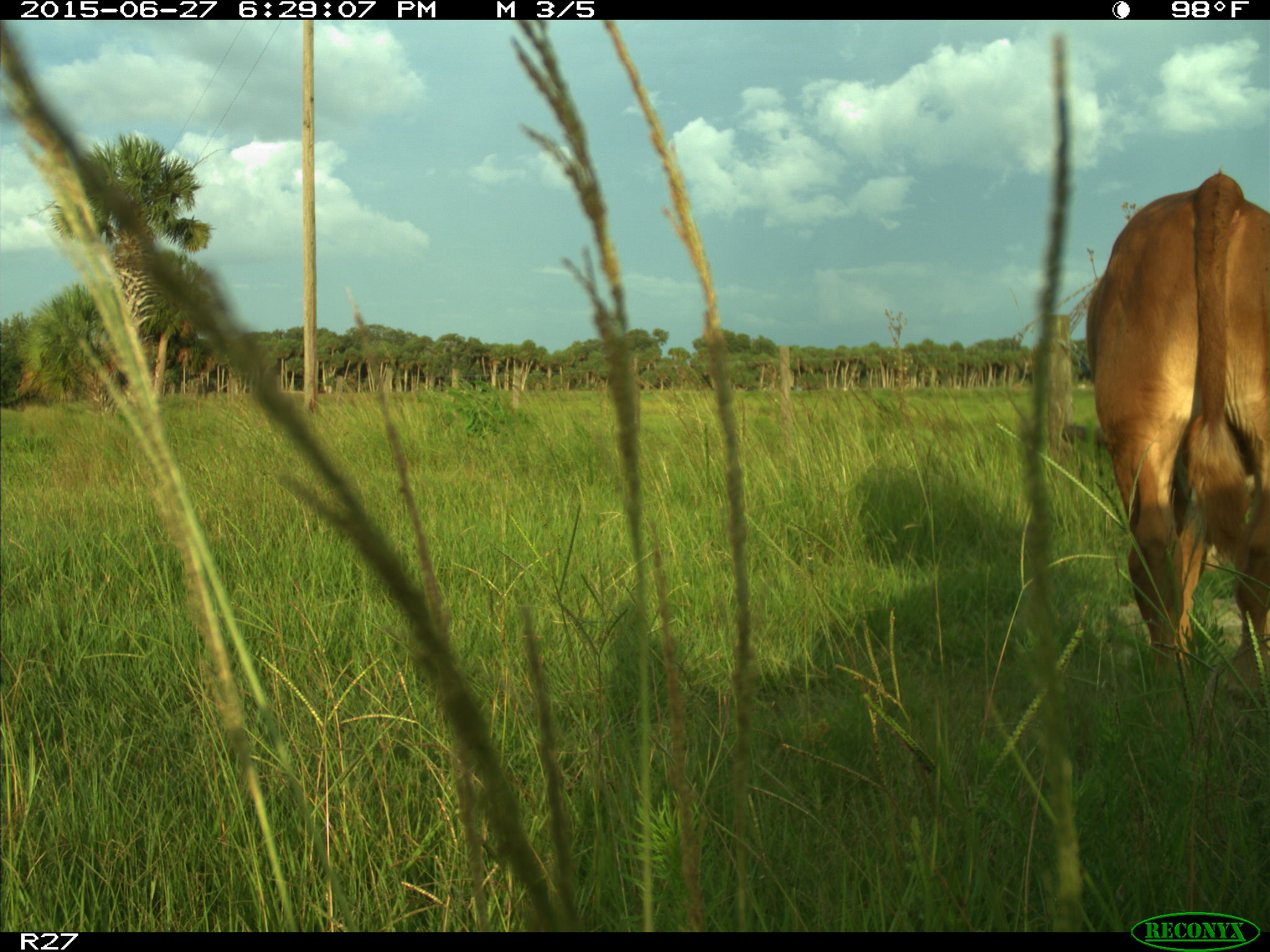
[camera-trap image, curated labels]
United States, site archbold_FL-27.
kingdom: Animalia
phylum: Chordata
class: Mammalia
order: Artiodactyla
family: Bovidae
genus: Bos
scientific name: Bos taurus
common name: domestic cow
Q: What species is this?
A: Bos taurus (domestic cow).